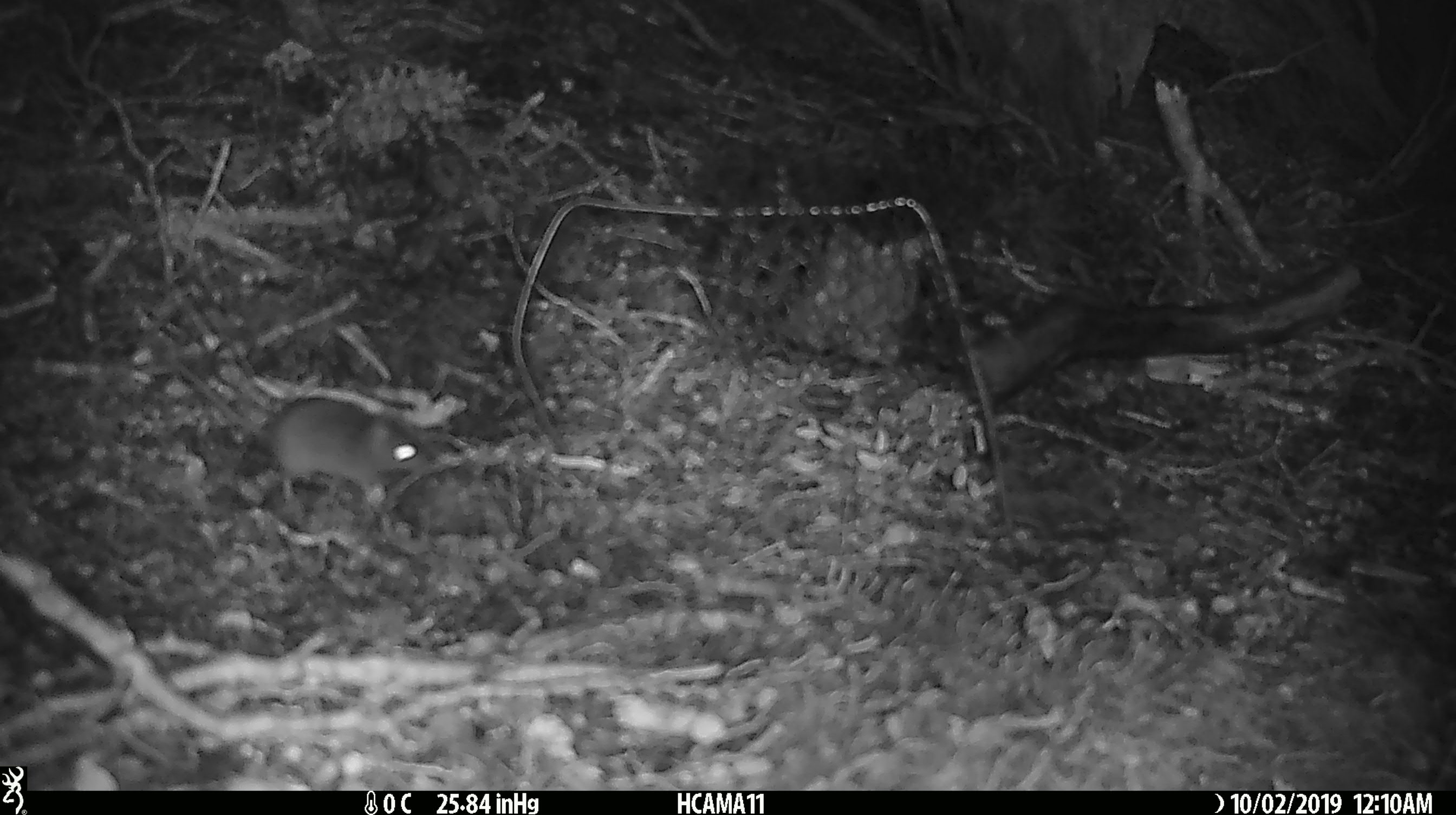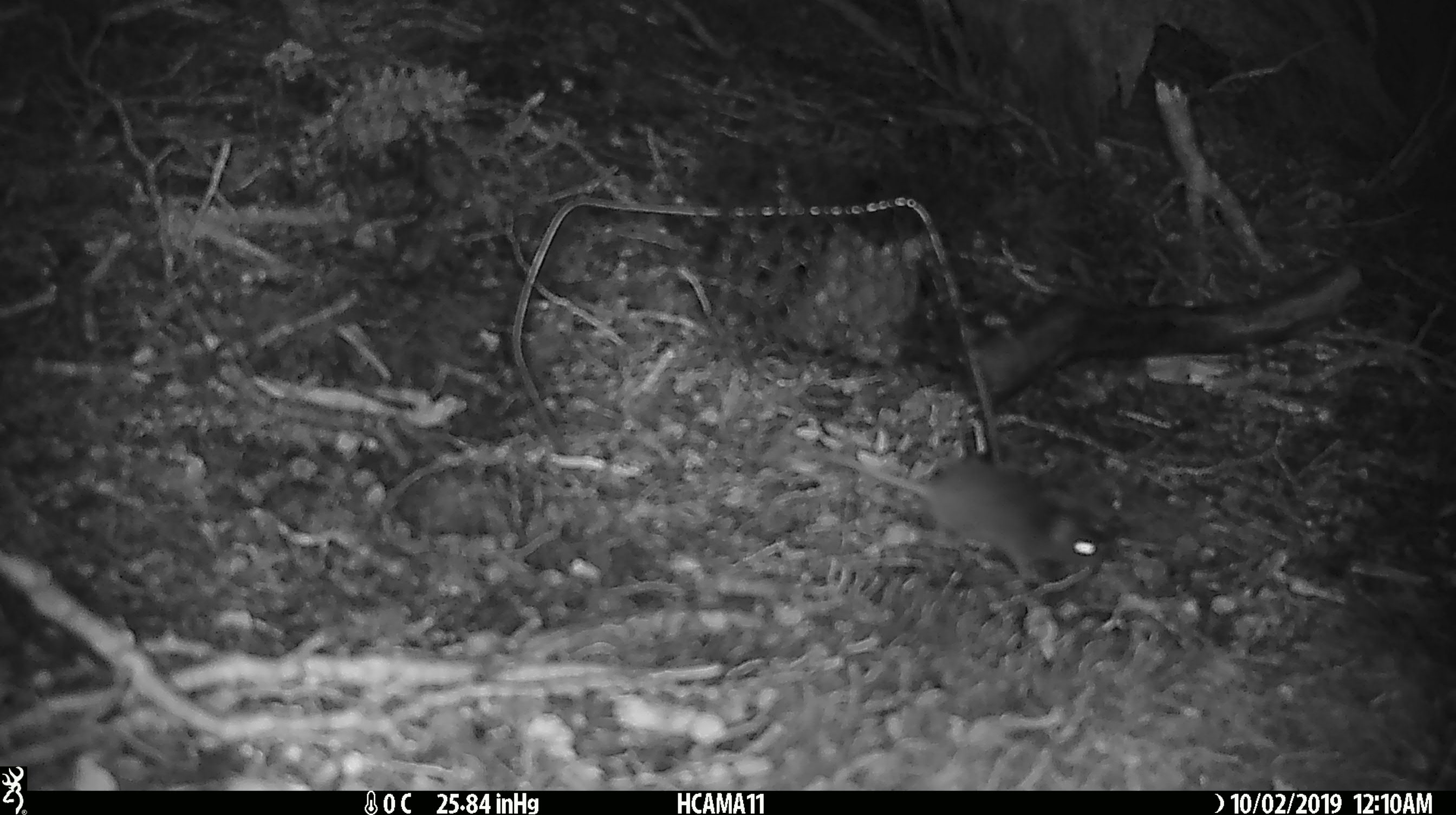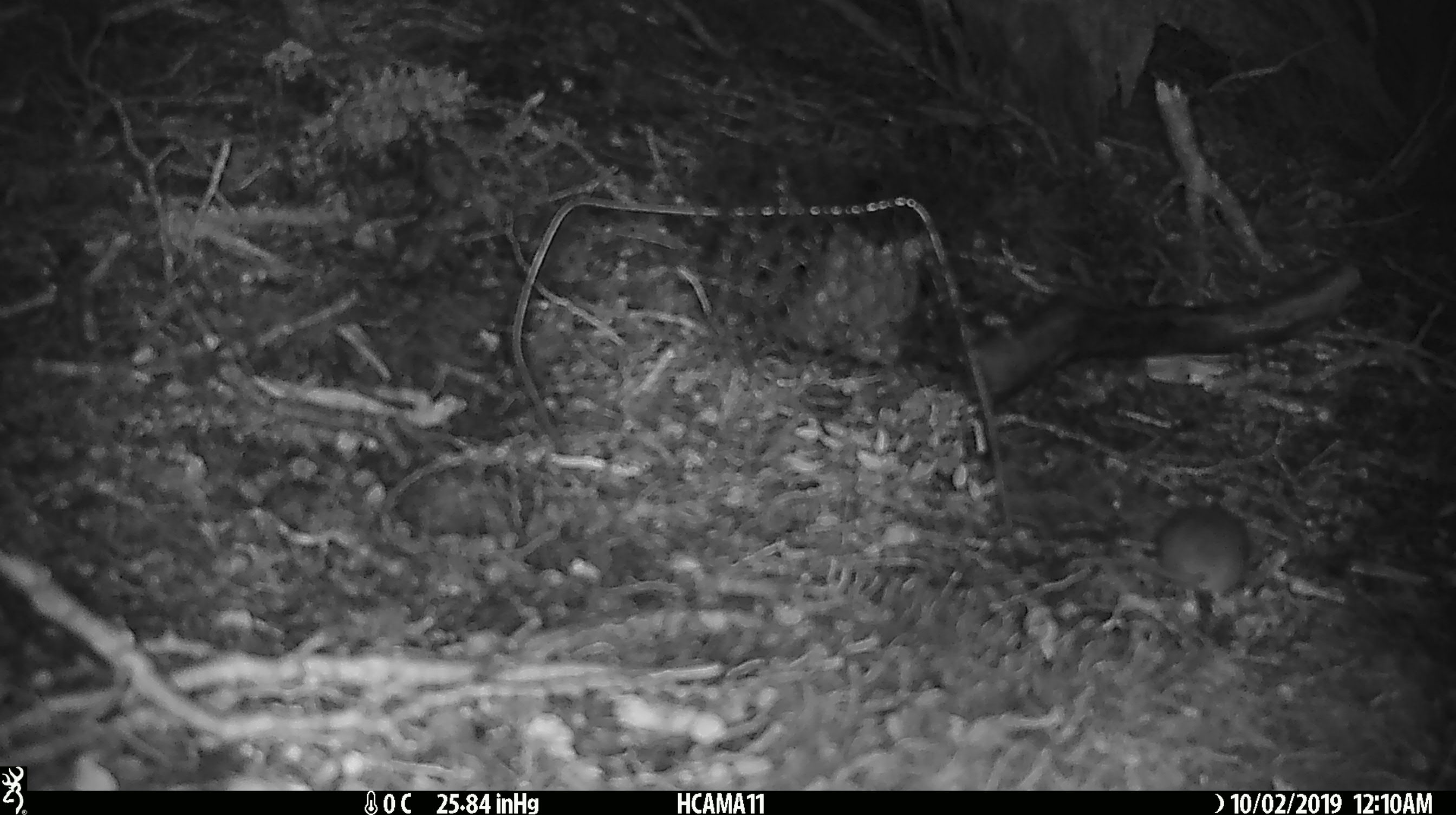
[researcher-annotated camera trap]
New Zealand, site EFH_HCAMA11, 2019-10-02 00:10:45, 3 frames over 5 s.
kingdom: Animalia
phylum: Chordata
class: Mammalia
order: Rodentia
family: Muridae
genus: Mus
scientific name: Mus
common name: mouse